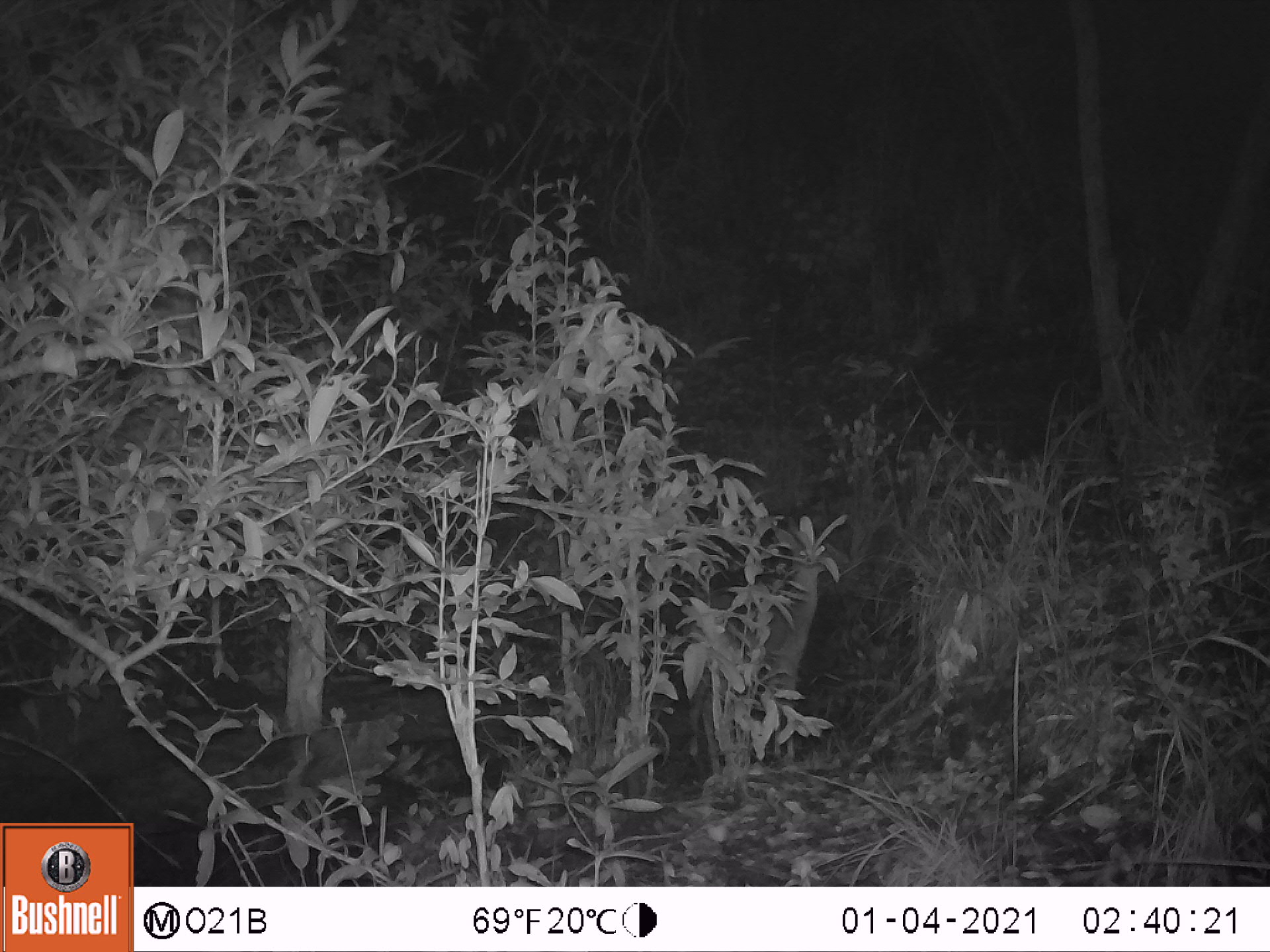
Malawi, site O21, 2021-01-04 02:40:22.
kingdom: Animalia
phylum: Chordata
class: Mammalia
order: Artiodactyla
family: Bovidae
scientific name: Antilopinae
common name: small antelope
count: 1